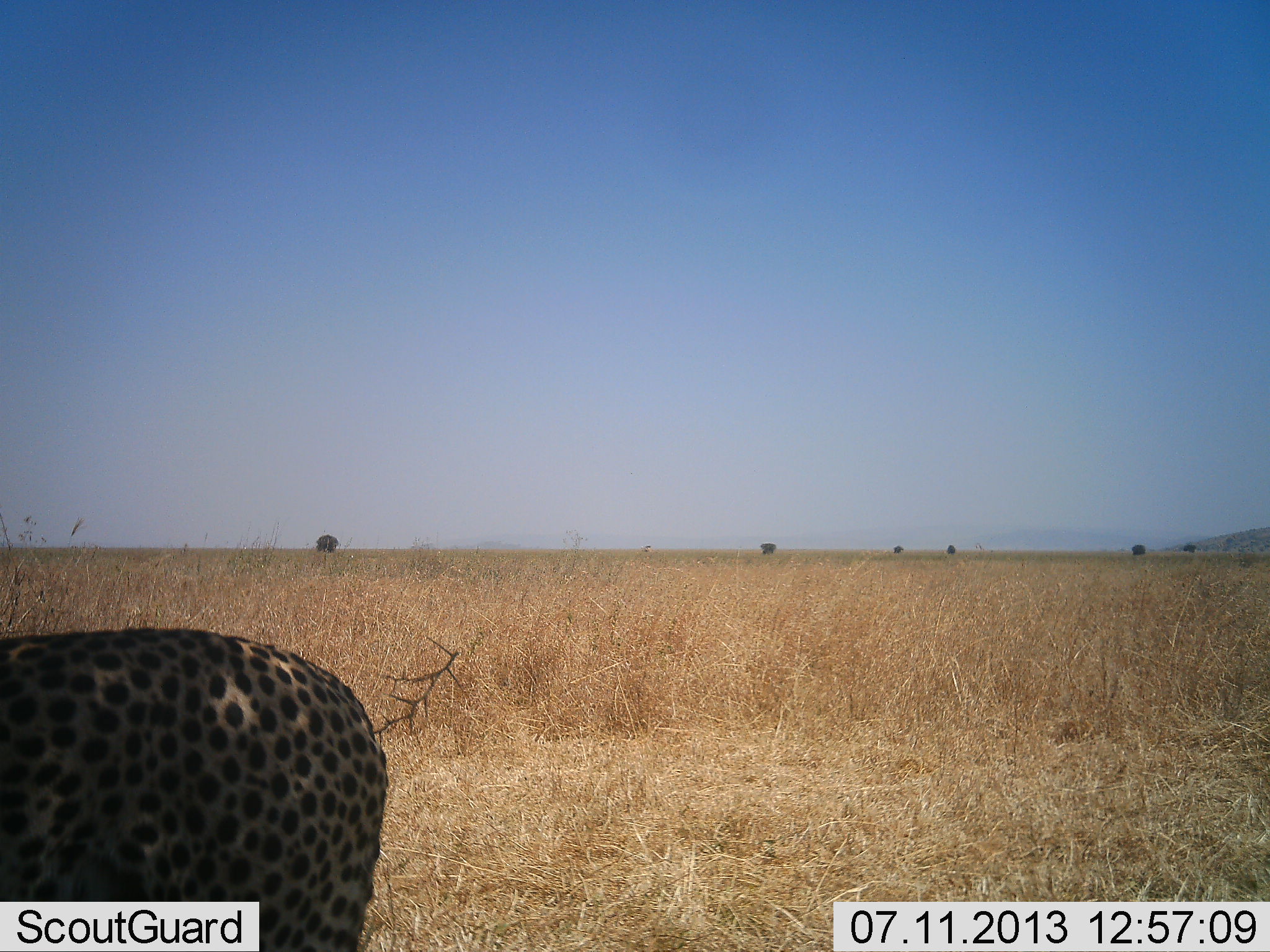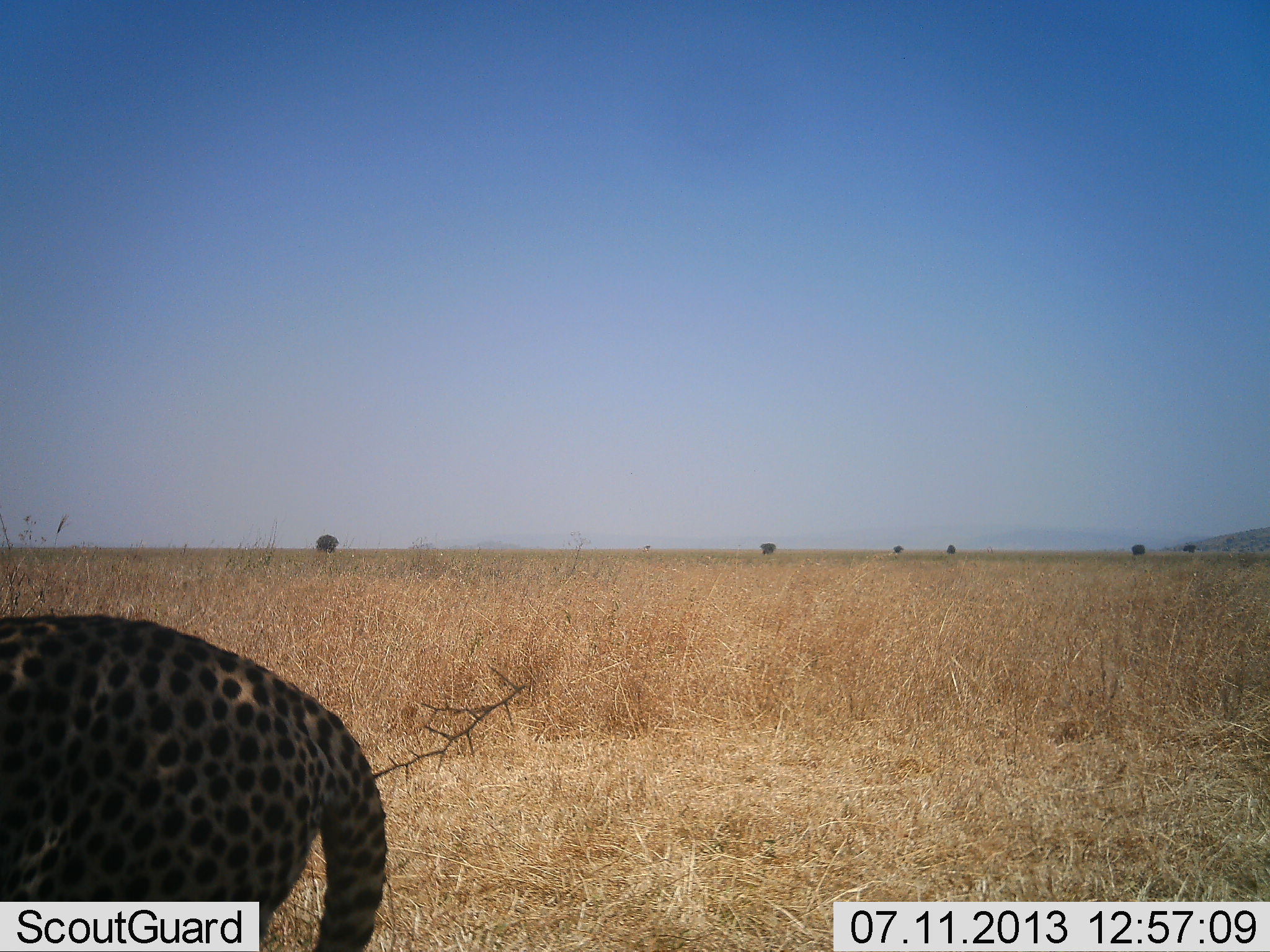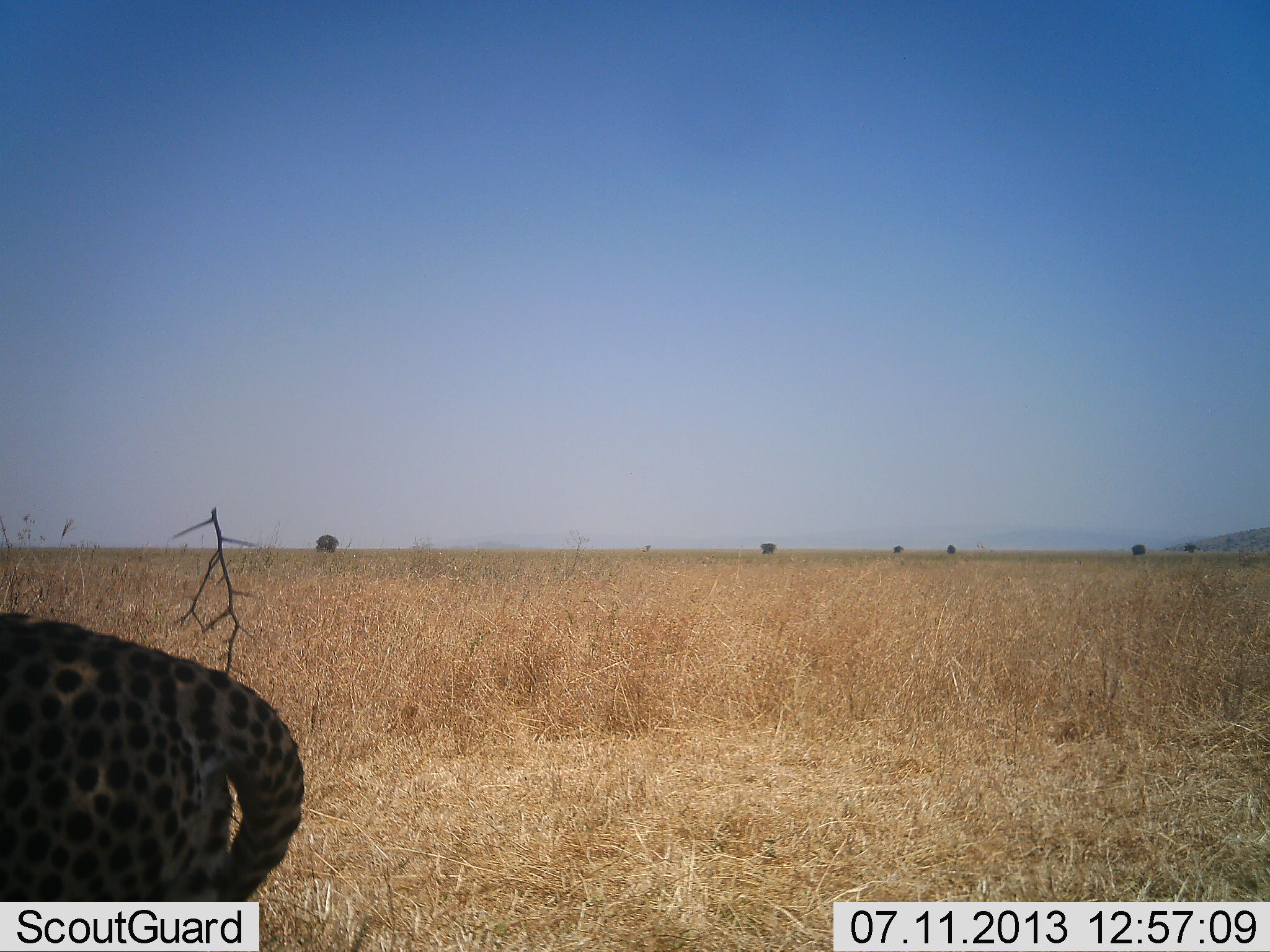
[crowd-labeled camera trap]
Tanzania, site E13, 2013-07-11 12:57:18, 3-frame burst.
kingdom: Animalia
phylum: Chordata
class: Mammalia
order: Carnivora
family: Felidae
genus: Acinonyx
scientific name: Acinonyx jubatus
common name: cheetah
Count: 1.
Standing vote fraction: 64%.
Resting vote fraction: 5%.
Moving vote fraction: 32%.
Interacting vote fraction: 0%.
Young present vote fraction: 0%.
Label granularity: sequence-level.